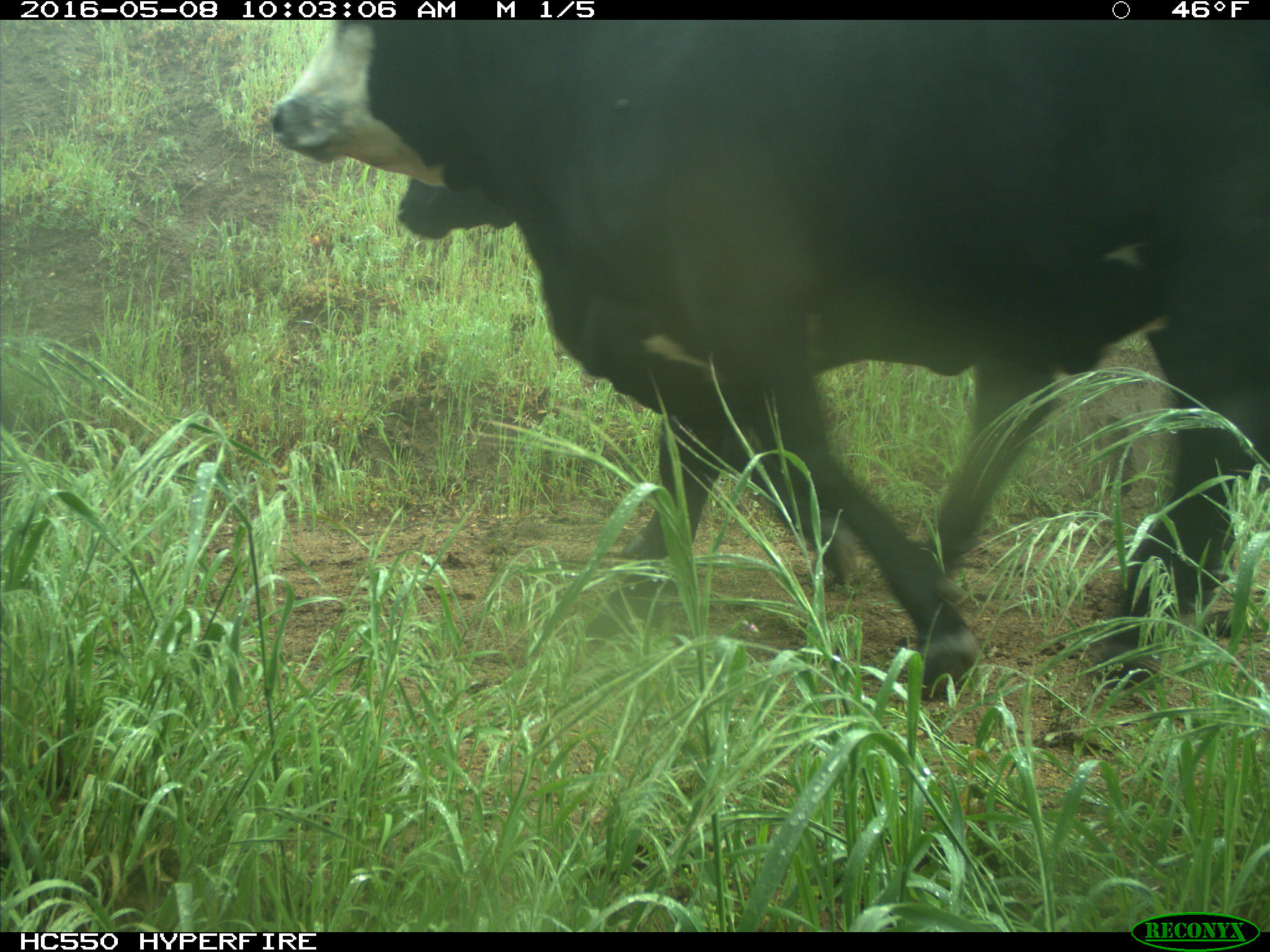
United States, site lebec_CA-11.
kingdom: Animalia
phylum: Chordata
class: Mammalia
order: Artiodactyla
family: Bovidae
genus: Bos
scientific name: Bos taurus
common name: domestic cow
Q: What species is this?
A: Bos taurus (domestic cow).